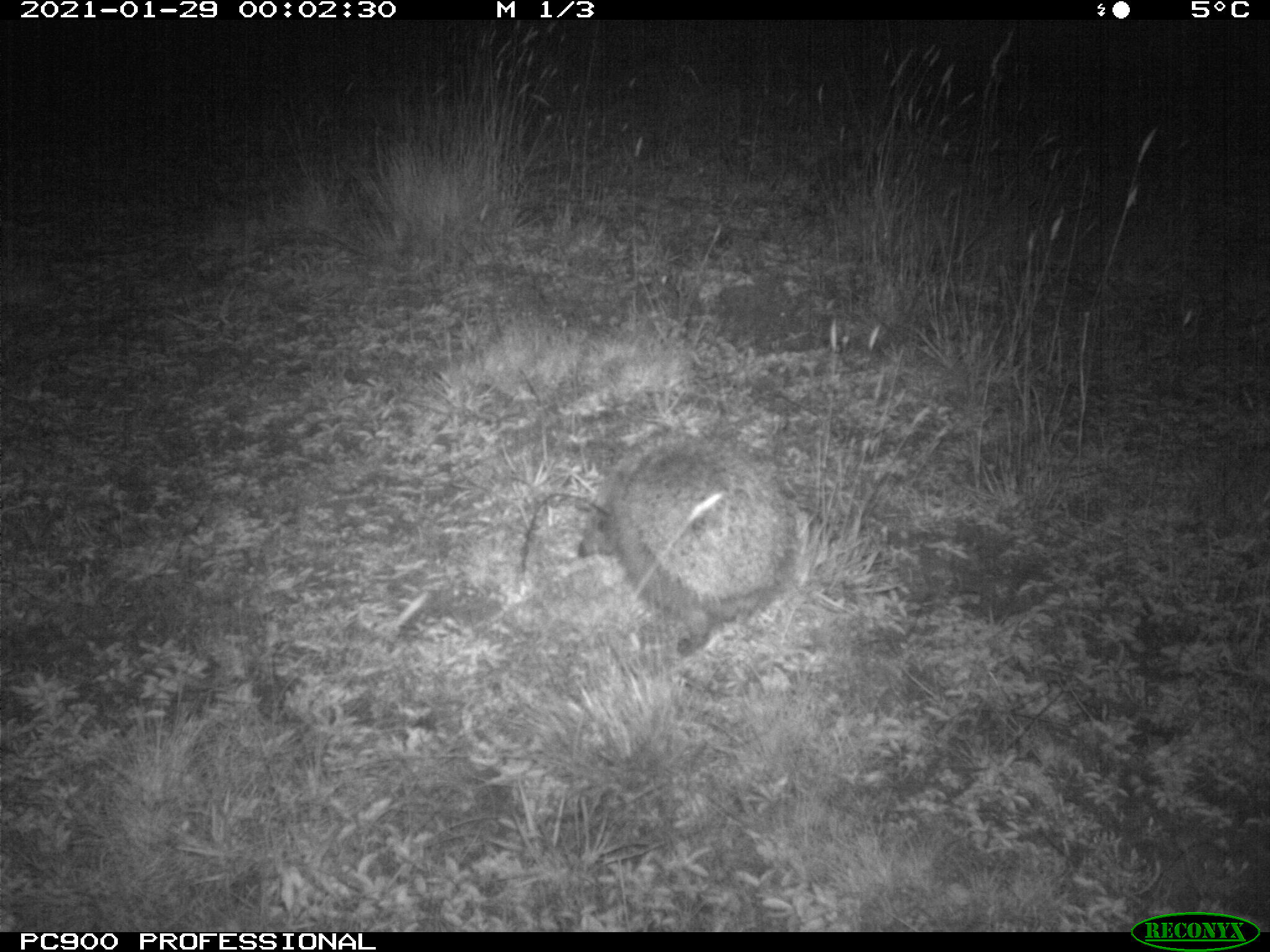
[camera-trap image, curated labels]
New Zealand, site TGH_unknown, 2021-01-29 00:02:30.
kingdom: Animalia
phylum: Chordata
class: Mammalia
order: Eulipotyphla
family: Erinaceidae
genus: Erinaceus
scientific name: Erinaceus europaeus europaeus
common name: european hedgehog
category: hedgehog